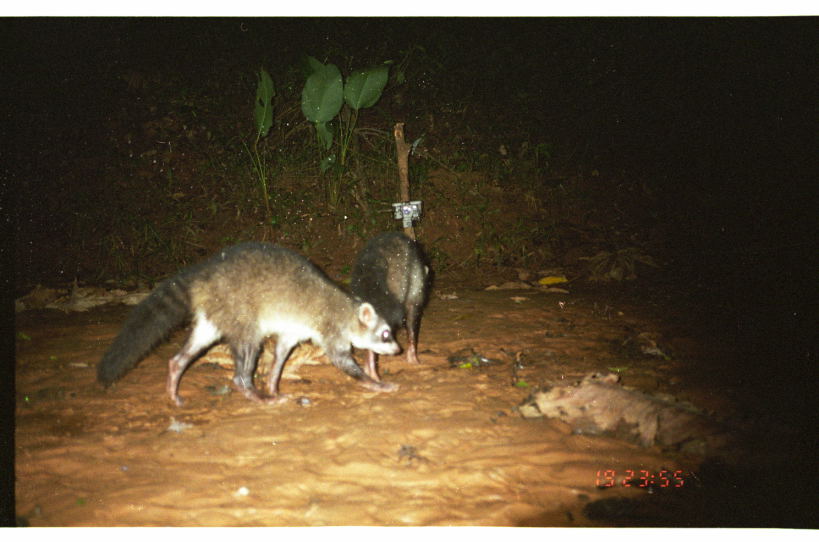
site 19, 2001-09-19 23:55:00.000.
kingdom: Animalia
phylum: Chordata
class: Mammalia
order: Carnivora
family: Procyonidae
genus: Procyon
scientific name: Procyon cancrivorus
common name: crab-eating raccoon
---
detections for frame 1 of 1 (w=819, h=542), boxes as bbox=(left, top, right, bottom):
procyon cancrivorus: bbox=(95, 238, 405, 410); bbox=(347, 227, 433, 384)